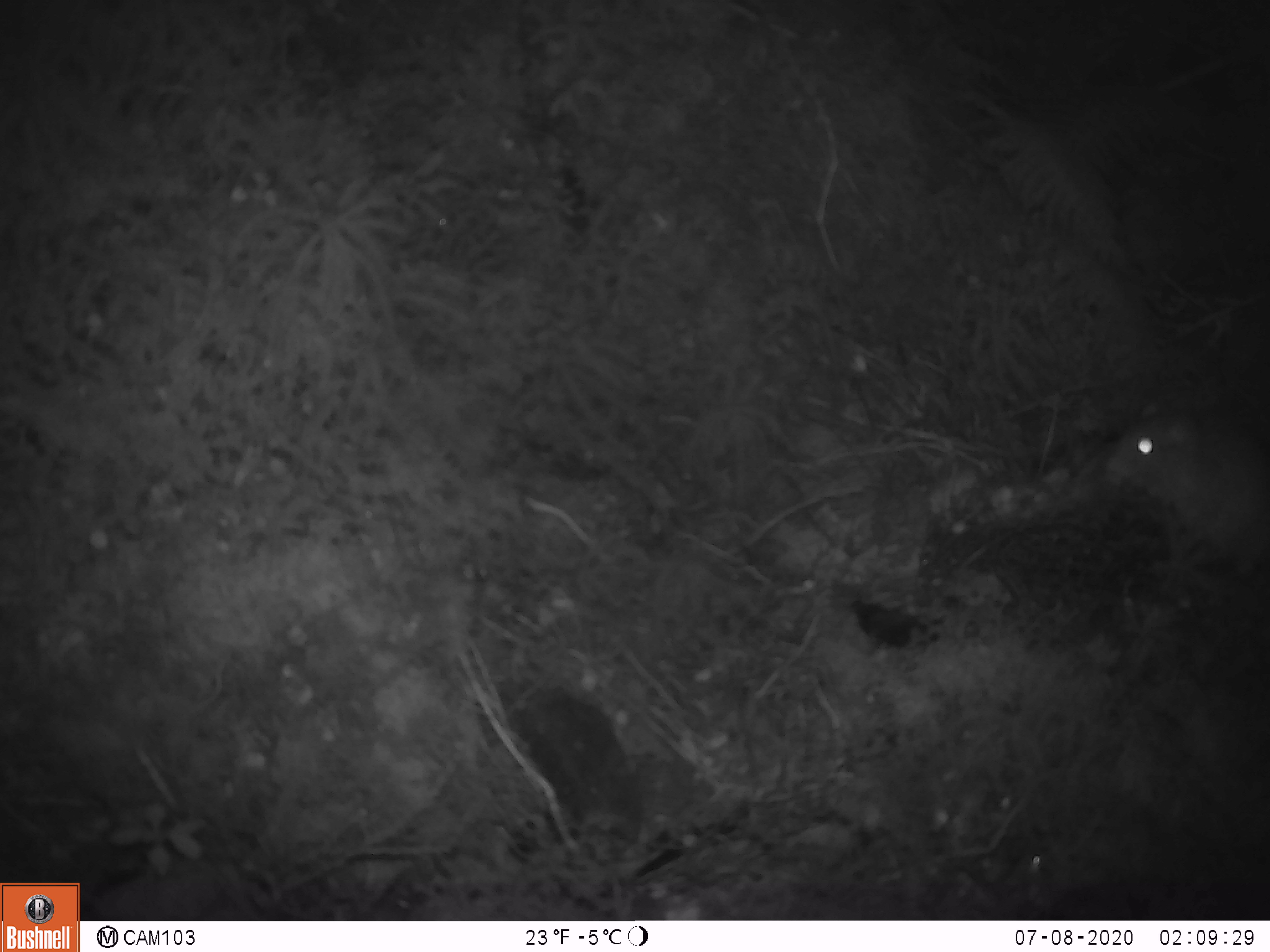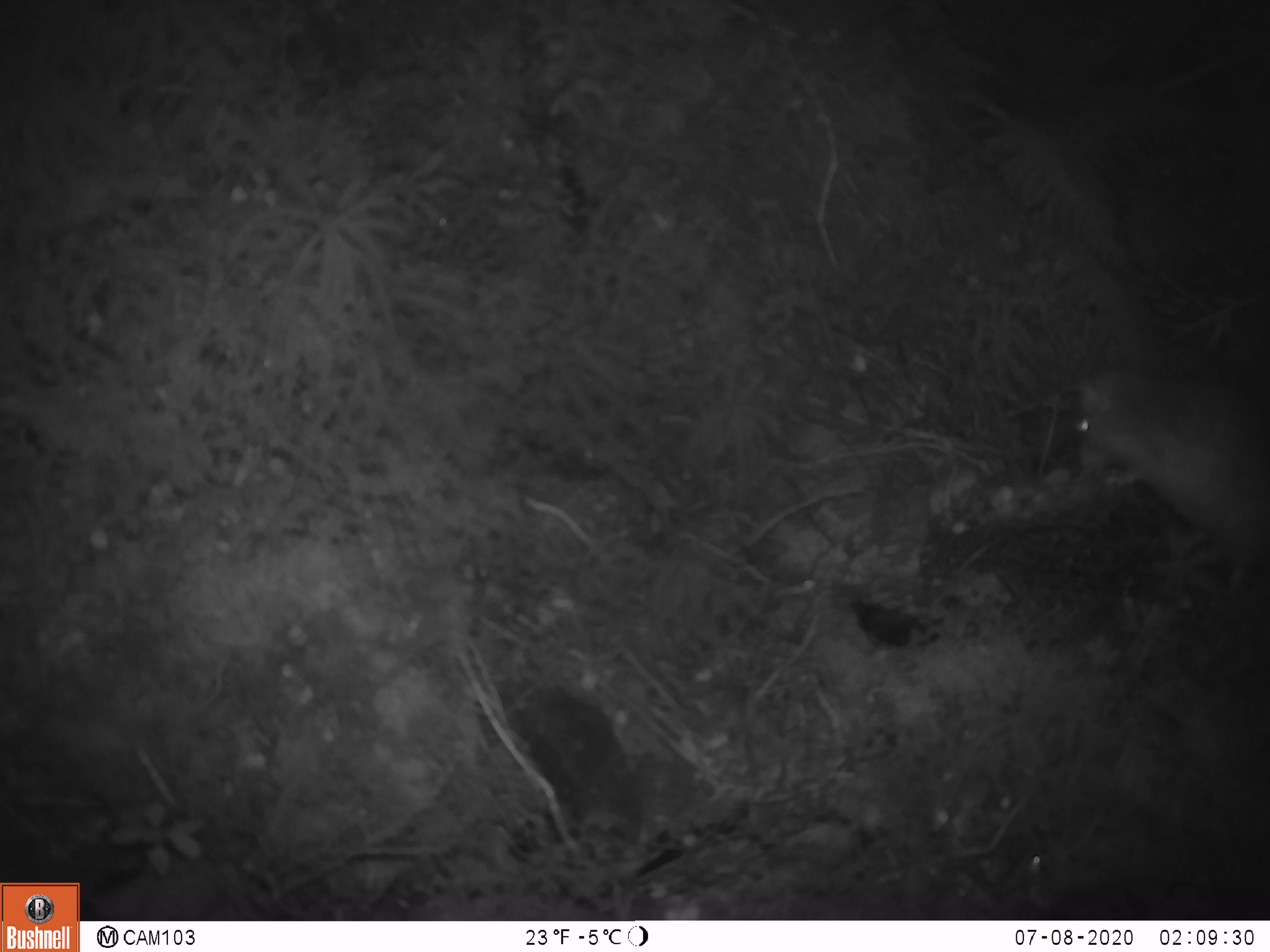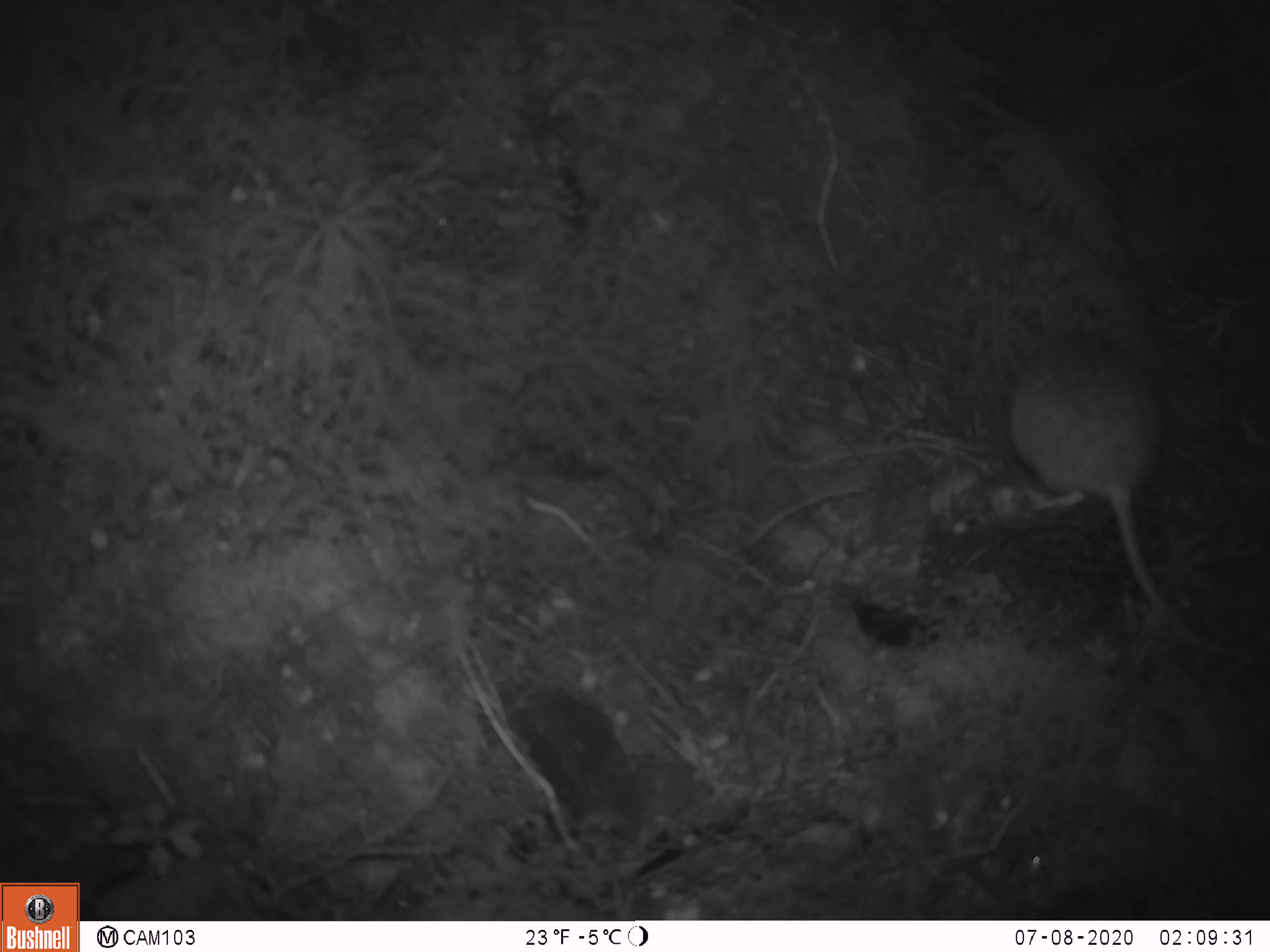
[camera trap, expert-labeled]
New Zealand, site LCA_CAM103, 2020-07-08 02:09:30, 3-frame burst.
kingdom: Animalia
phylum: Chordata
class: Mammalia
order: Rodentia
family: Muridae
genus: Rattus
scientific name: Rattus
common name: rat